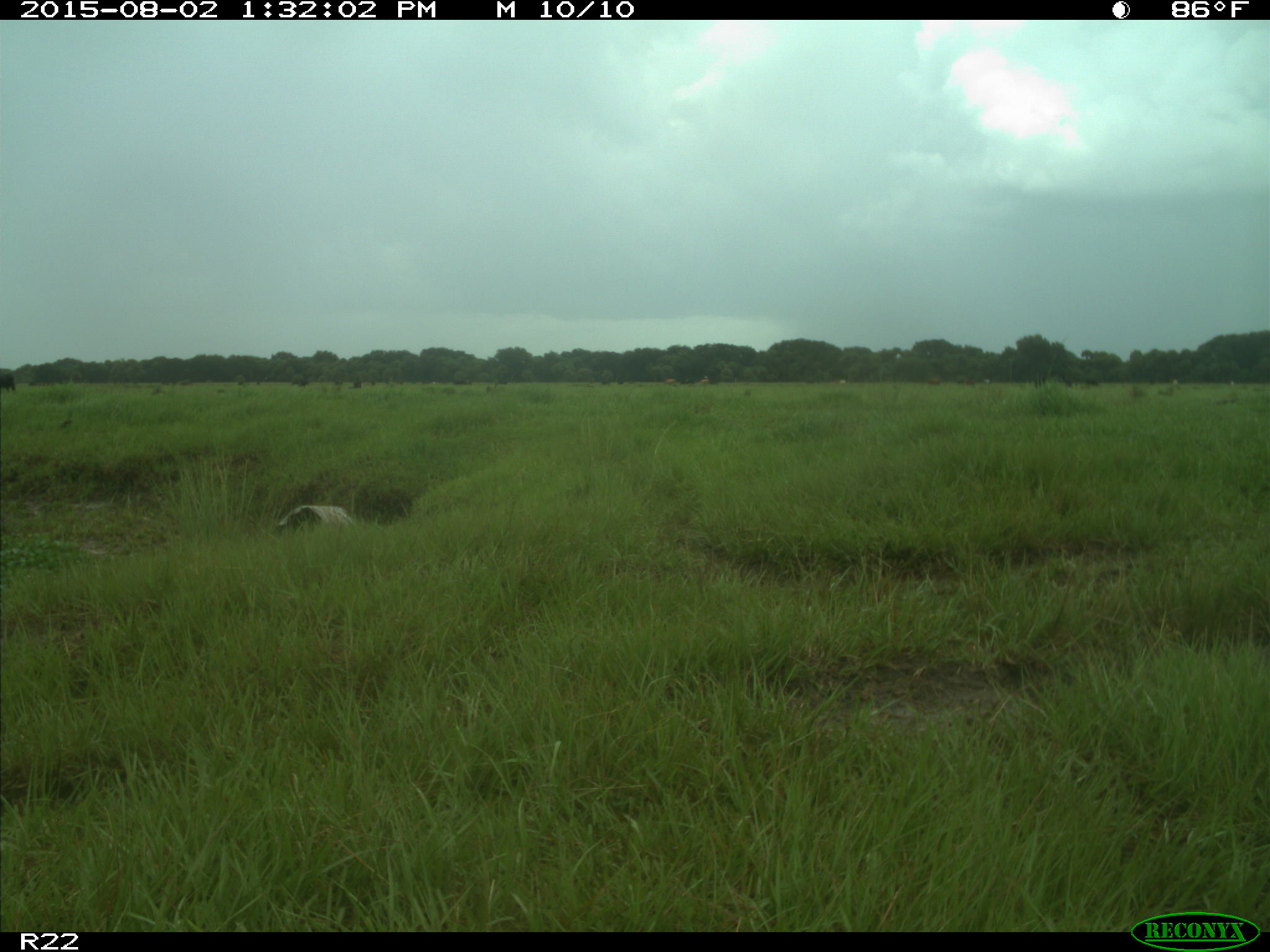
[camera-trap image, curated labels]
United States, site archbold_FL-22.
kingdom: Animalia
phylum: Chordata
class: Mammalia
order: Artiodactyla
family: Bovidae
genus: Bos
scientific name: Bos taurus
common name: domestic cow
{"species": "Bos taurus (domestic cow)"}